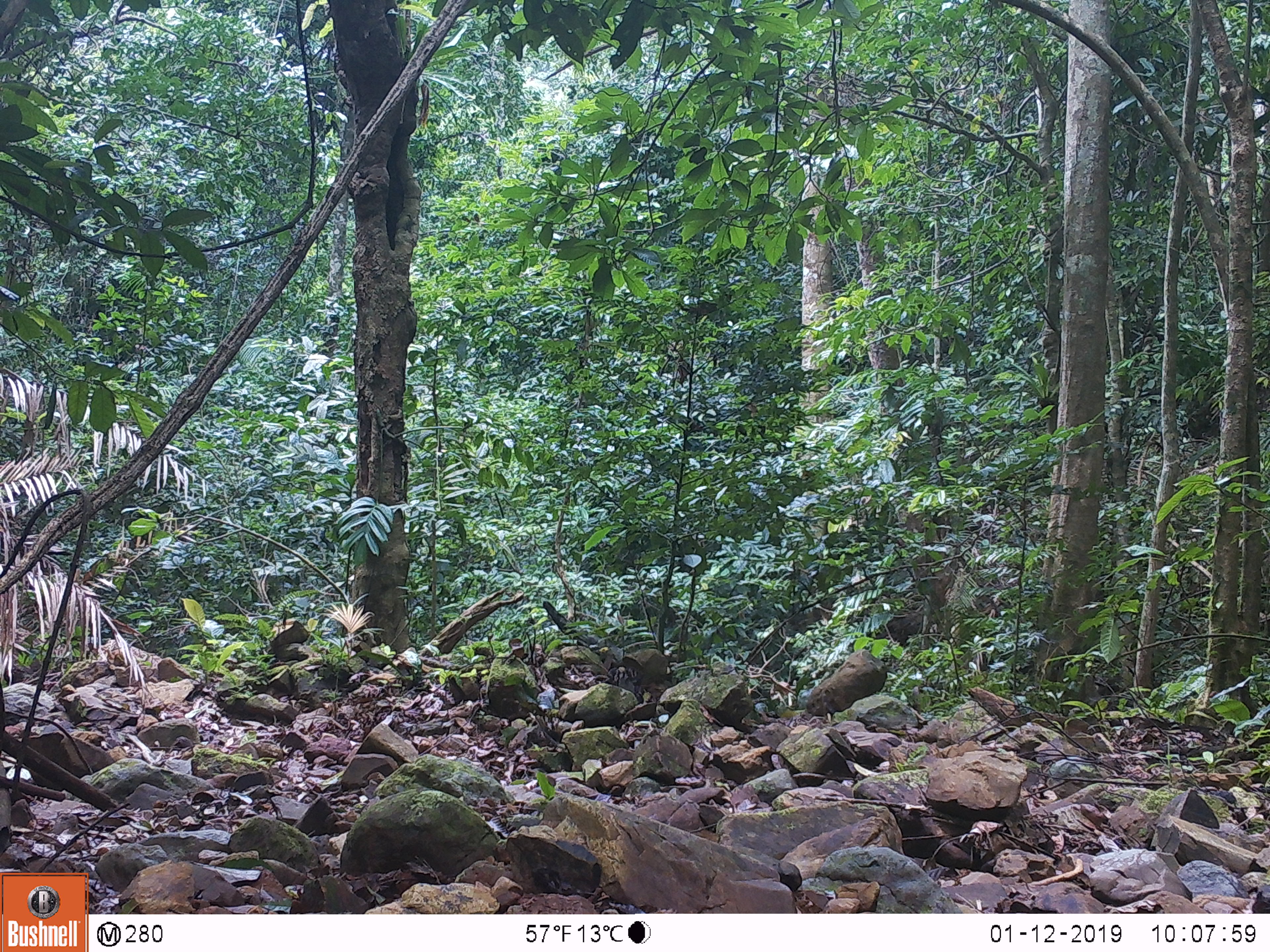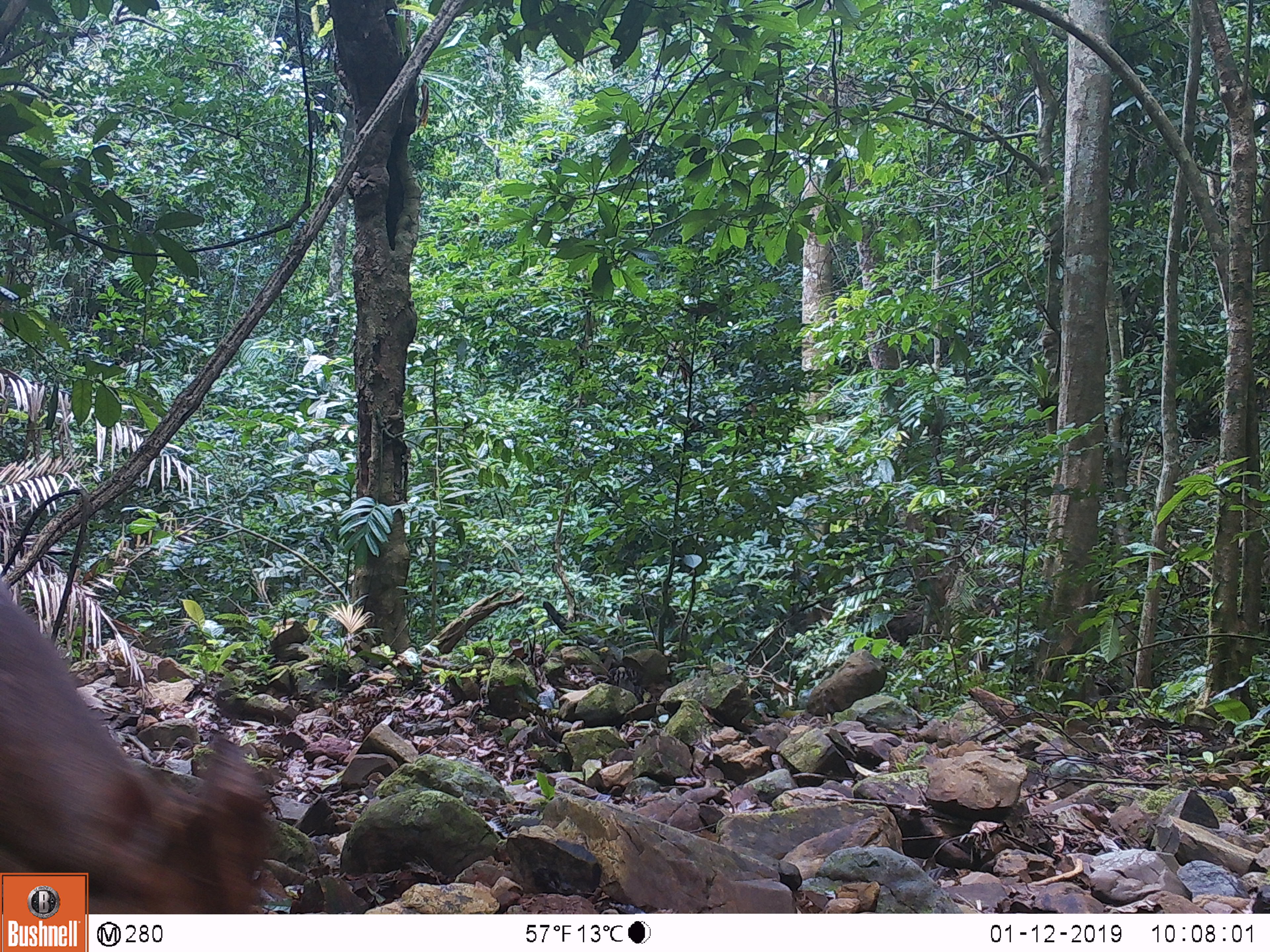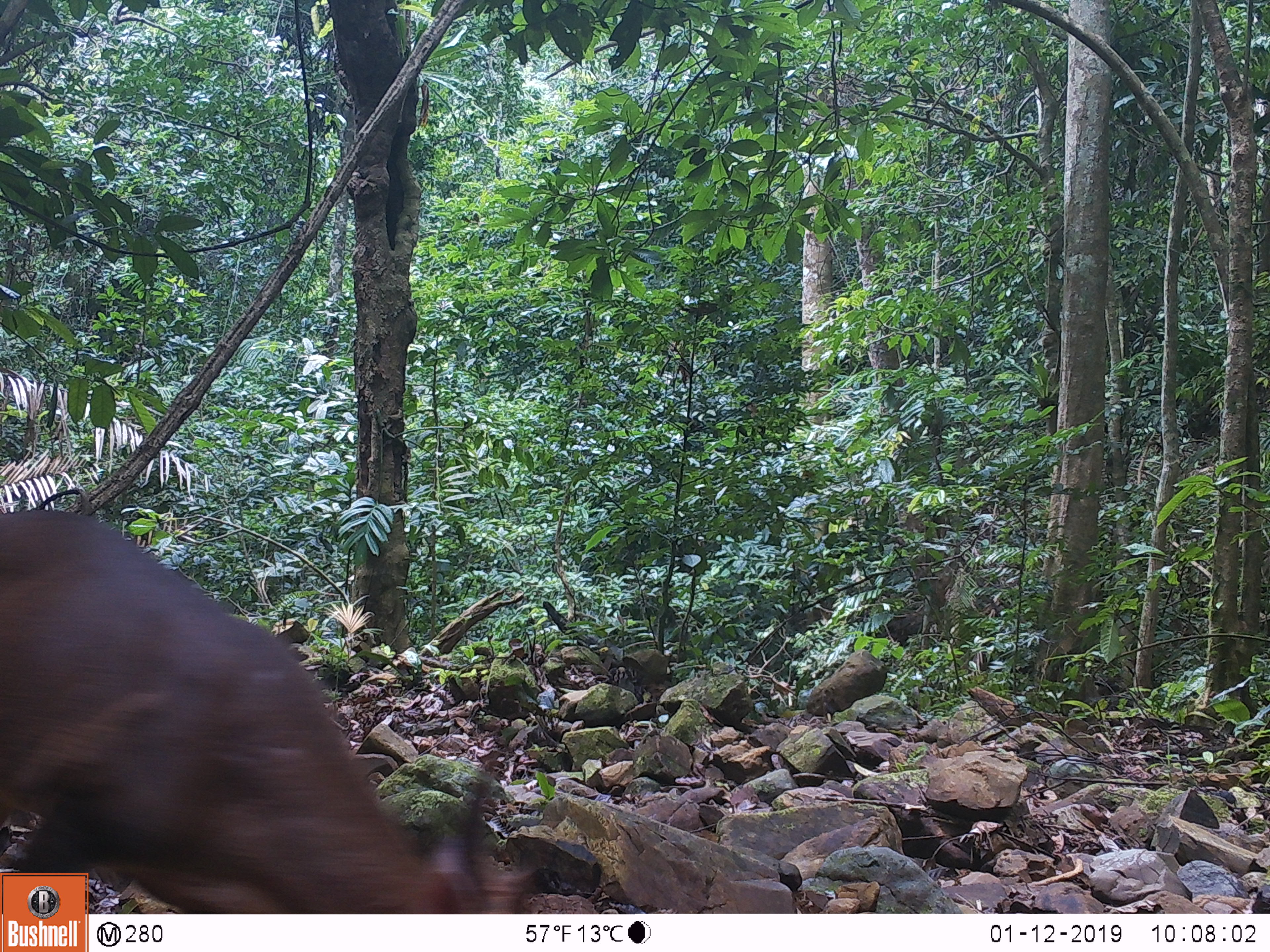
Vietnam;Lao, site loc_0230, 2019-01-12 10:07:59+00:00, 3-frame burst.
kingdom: Animalia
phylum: Chordata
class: Mammalia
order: Artiodactyla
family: Cervidae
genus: Muntiacus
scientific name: Muntiacus vuquangensis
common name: large-antlered muntjac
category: large antlered muntjac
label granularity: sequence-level